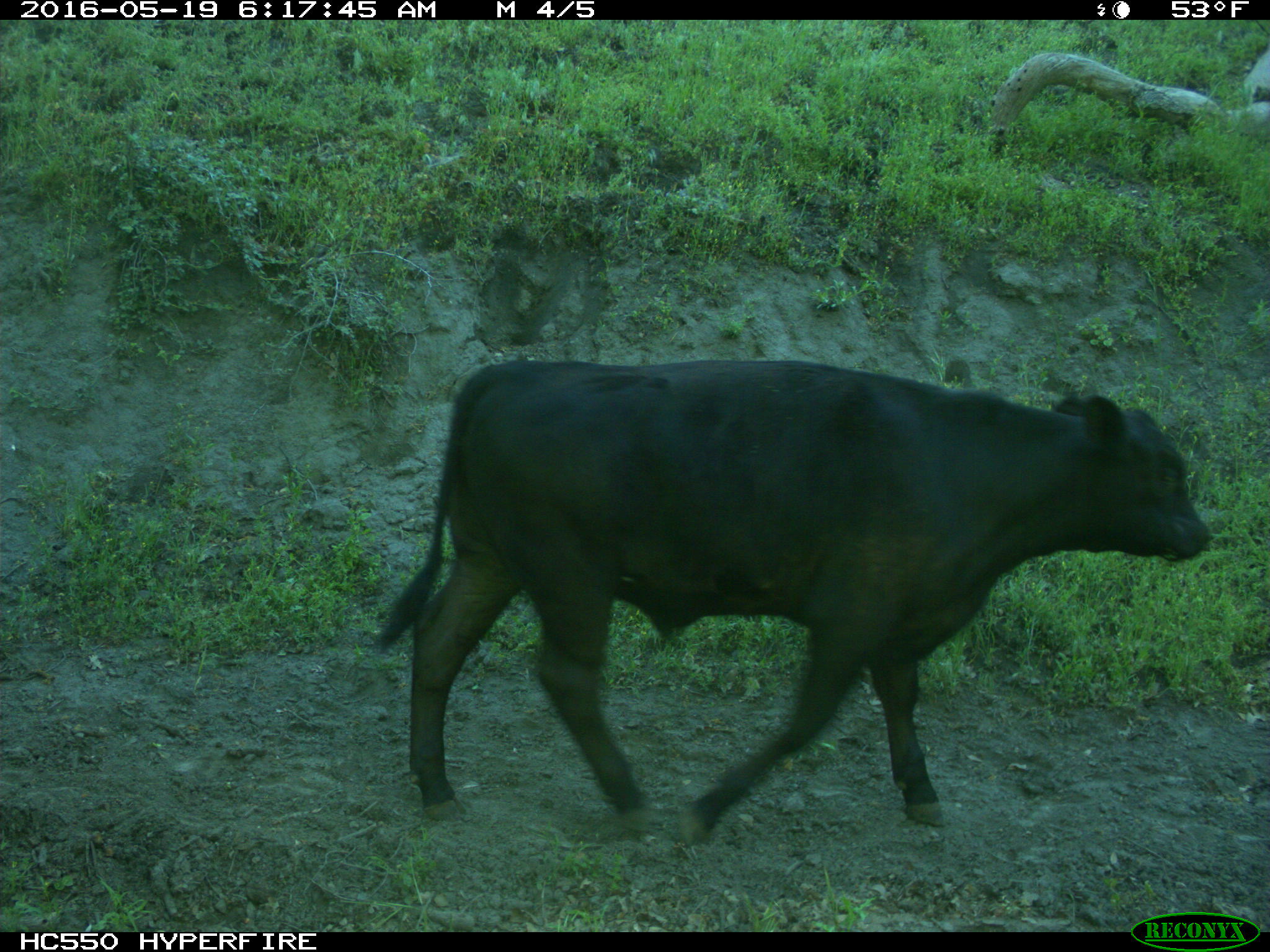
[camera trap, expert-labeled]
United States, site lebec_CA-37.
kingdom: Animalia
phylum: Chordata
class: Mammalia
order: Artiodactyla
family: Bovidae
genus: Bos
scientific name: Bos taurus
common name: domestic cow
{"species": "Bos taurus (domestic cow)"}